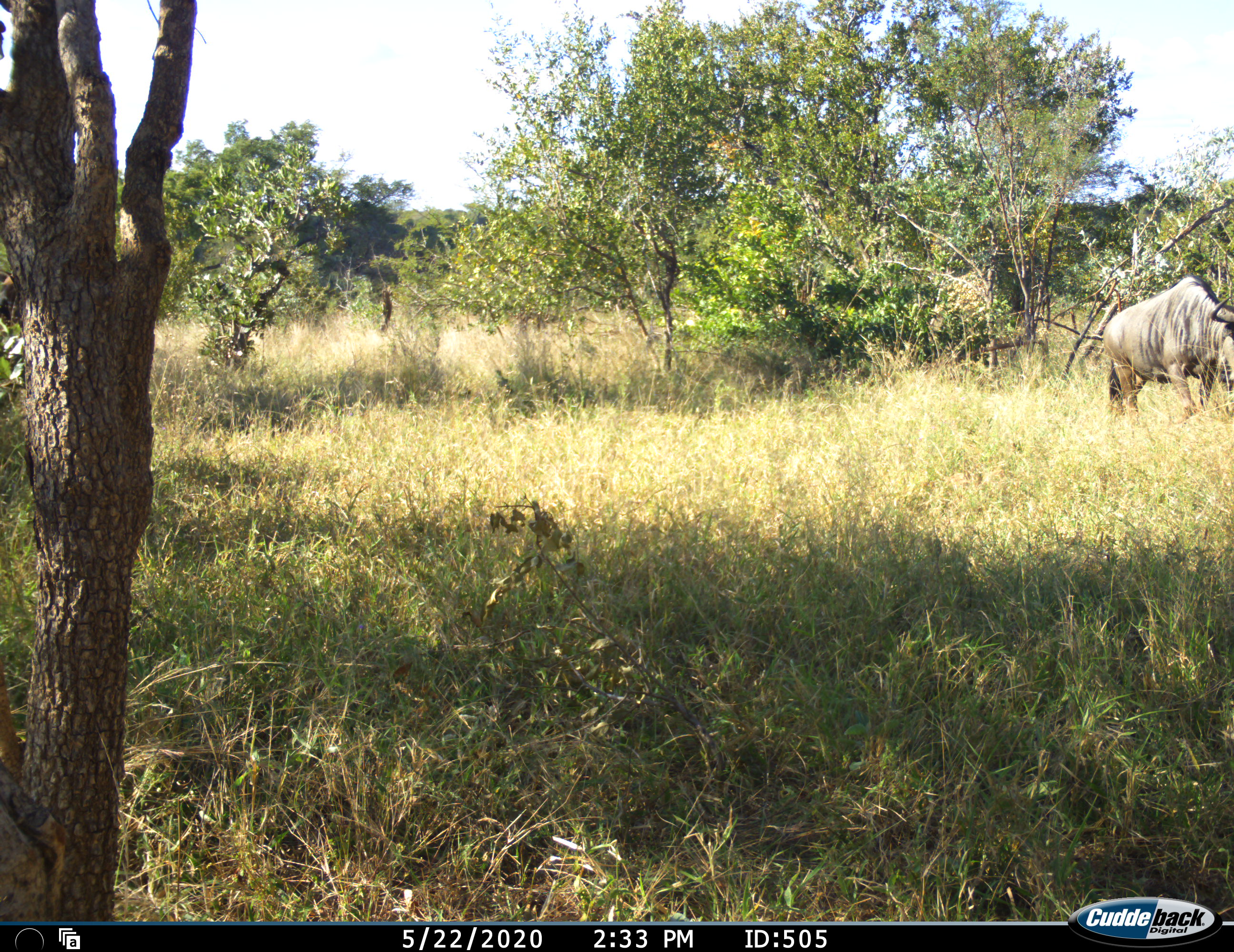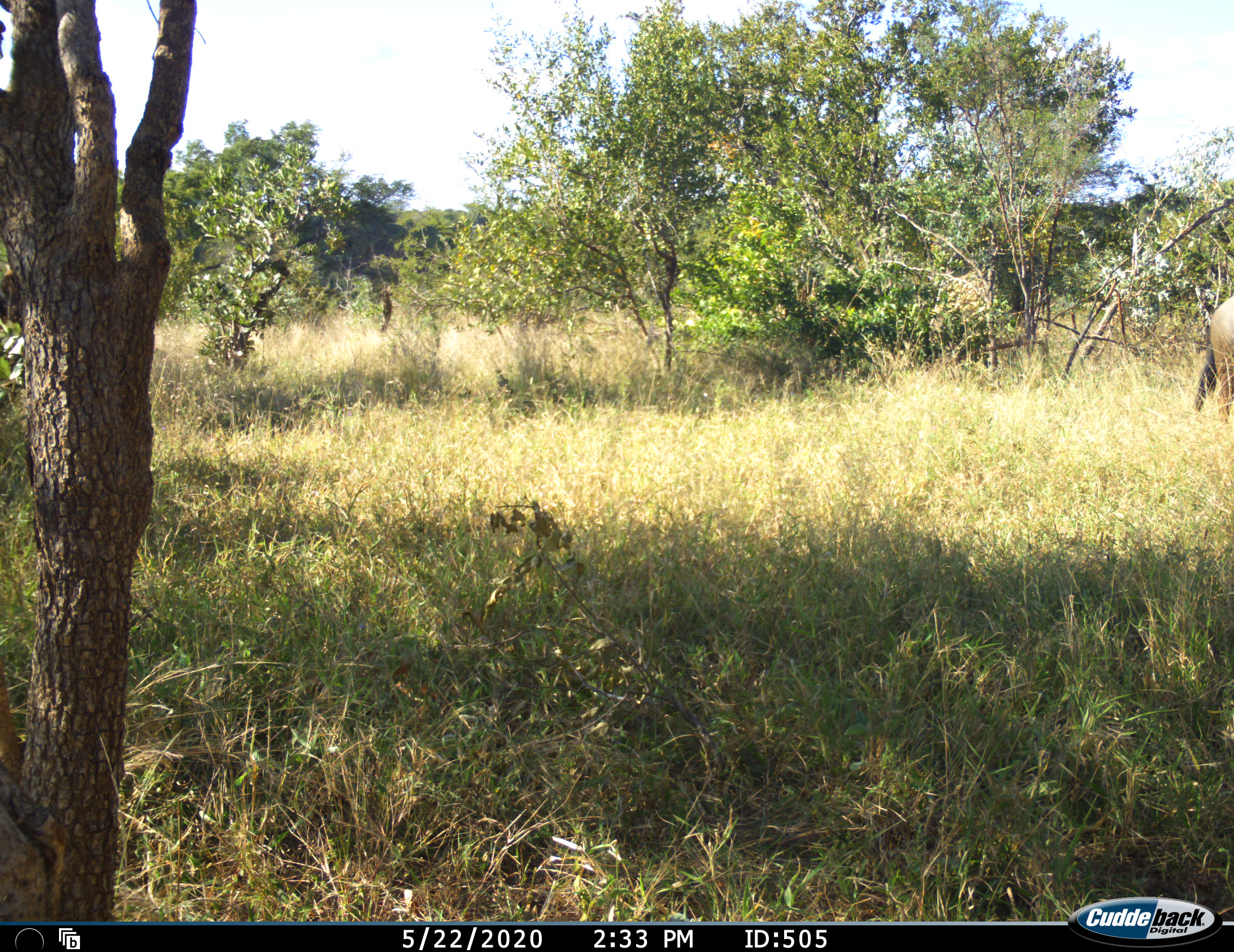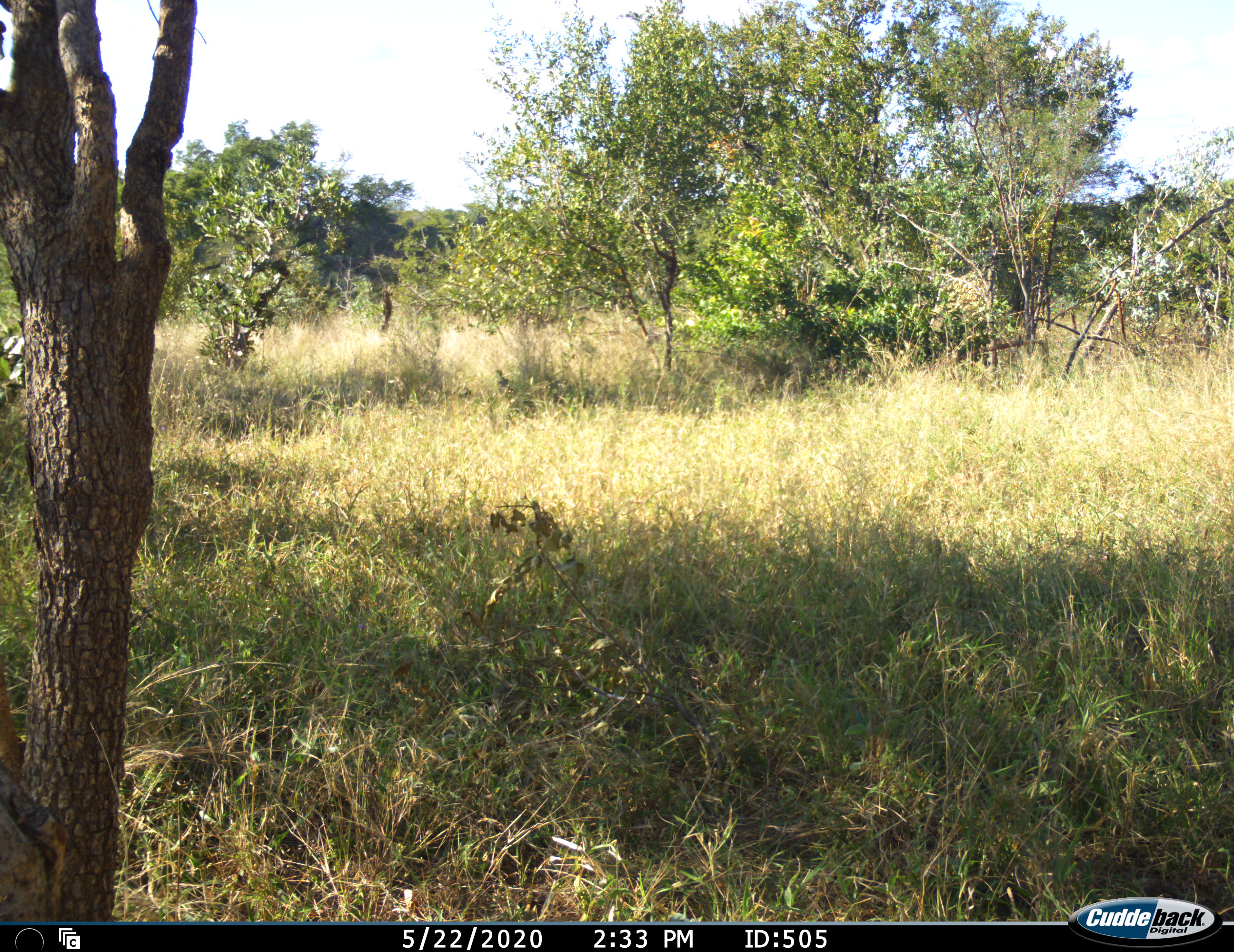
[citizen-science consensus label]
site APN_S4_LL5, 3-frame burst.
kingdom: Animalia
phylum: Chordata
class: Mammalia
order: Artiodactyla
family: Bovidae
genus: Connochaetes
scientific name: Connochaetes taurinus taurinus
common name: blue wildebeest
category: wildebeestblue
Wildebeestblue (blue wildebeest) (Connochaetes taurinus taurinus), count 1. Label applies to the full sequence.